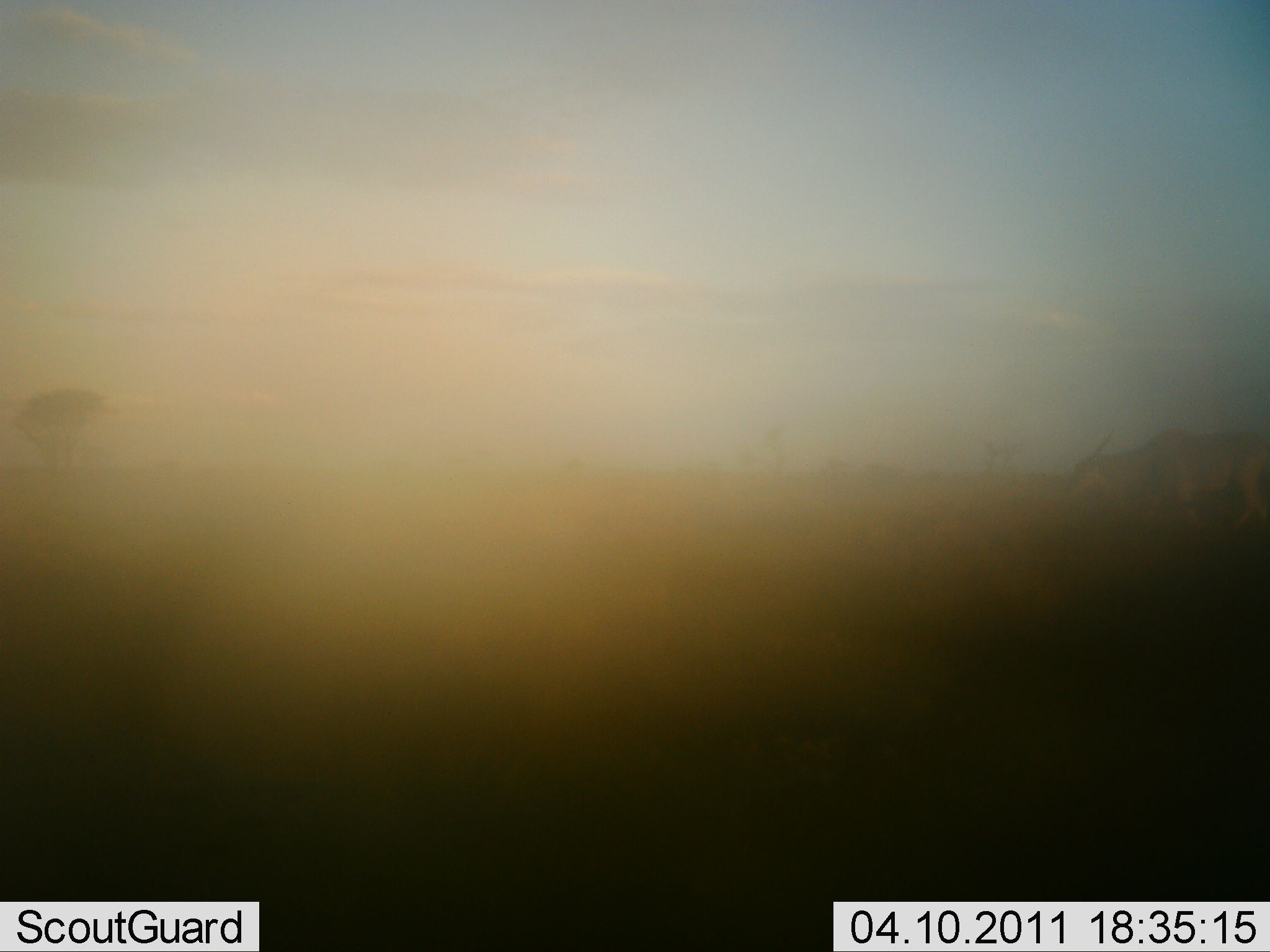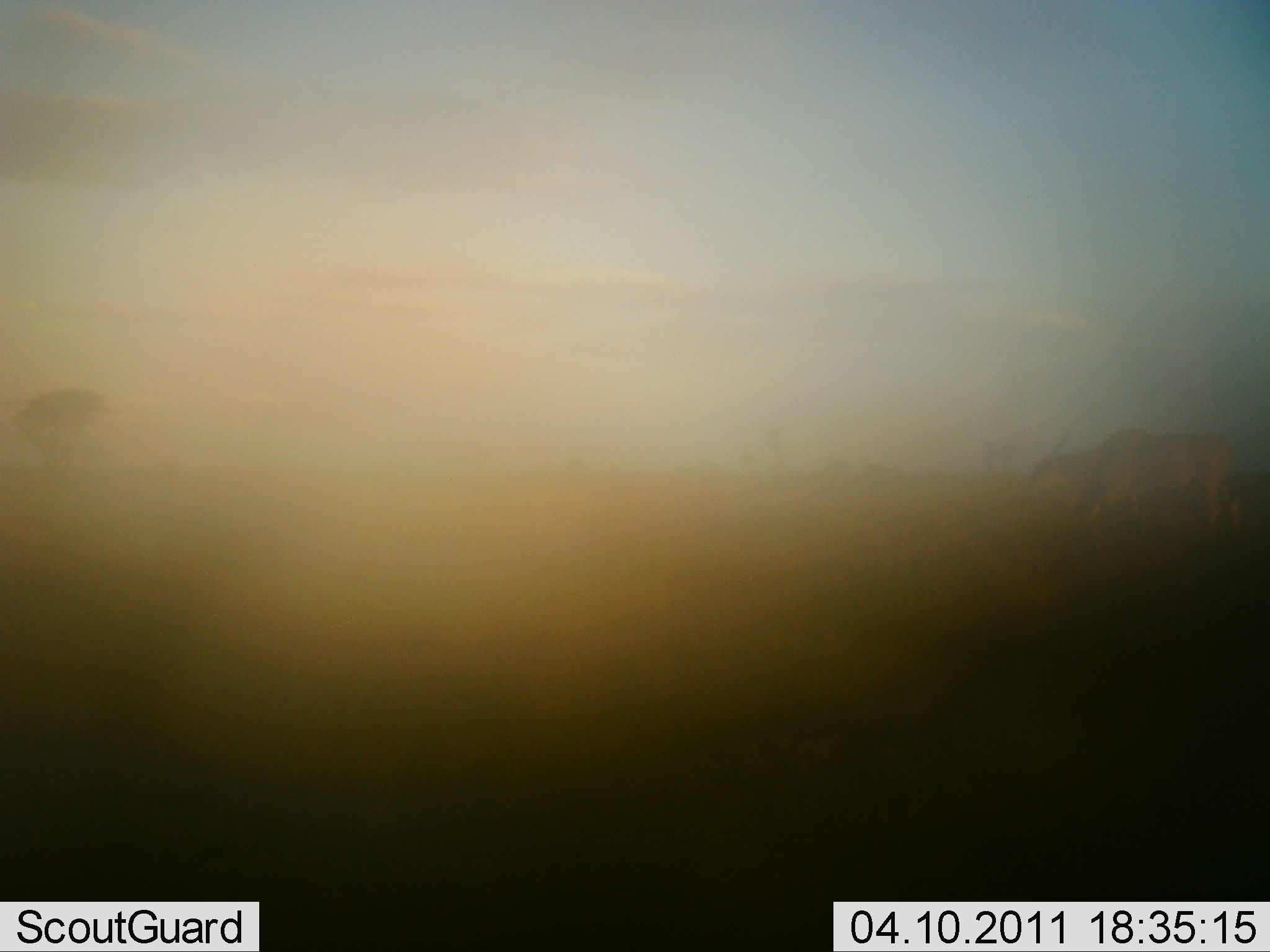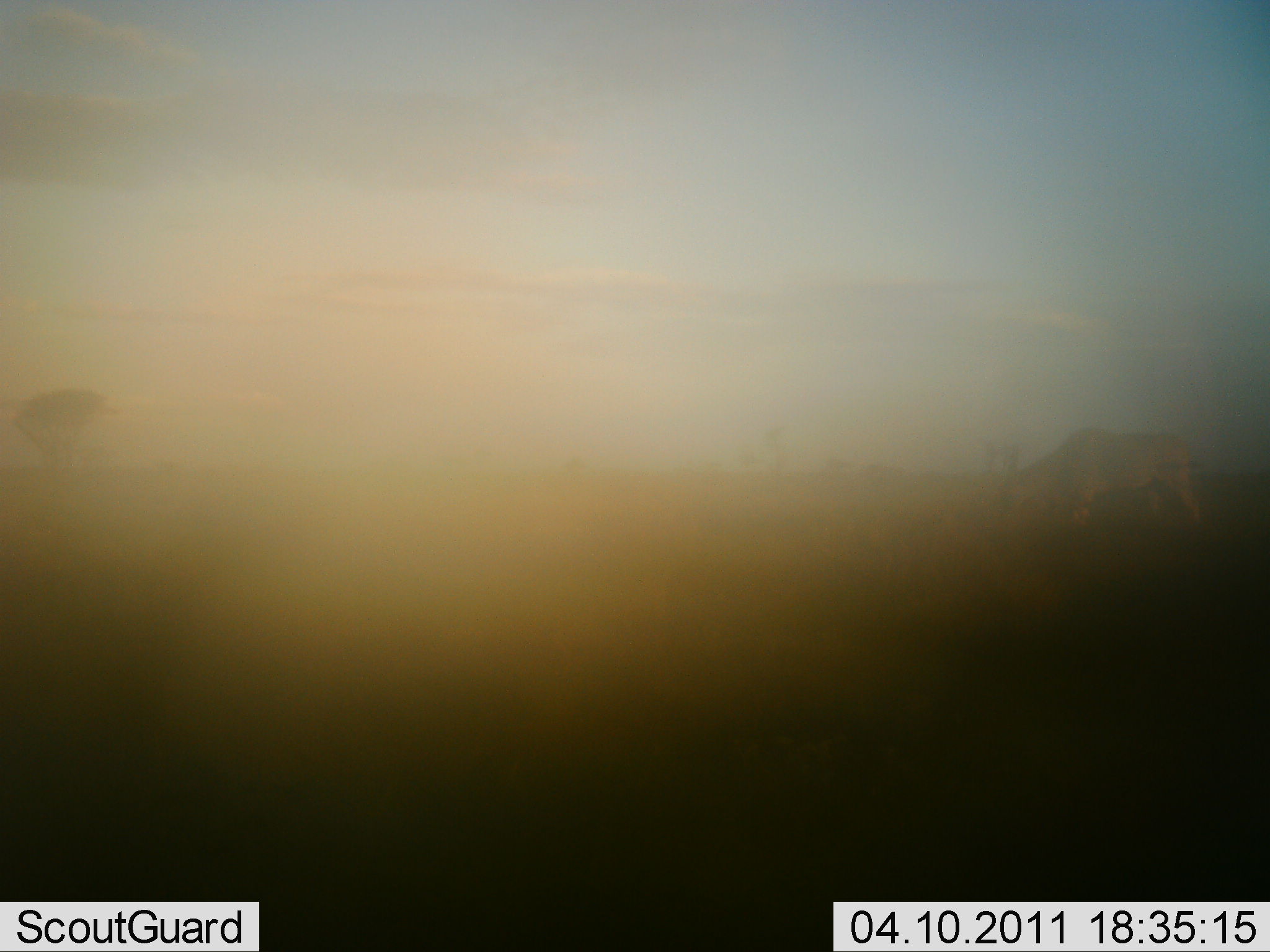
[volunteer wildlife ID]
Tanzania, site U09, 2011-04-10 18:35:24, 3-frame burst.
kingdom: Animalia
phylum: Chordata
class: Mammalia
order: Artiodactyla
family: Bovidae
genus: Tragelaphus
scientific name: Tragelaphus oryx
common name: eland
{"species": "eland (Tragelaphus oryx)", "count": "1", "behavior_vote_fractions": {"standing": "0%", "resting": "0%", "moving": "100%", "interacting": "0%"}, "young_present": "0%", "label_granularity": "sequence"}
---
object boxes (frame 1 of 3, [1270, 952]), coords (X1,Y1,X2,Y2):
animal: (1064,418,1270,519)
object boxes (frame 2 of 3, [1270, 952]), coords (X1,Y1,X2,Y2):
animal: (1021,428,1243,541)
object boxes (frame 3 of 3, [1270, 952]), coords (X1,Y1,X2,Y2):
animal: (996,425,1207,539)